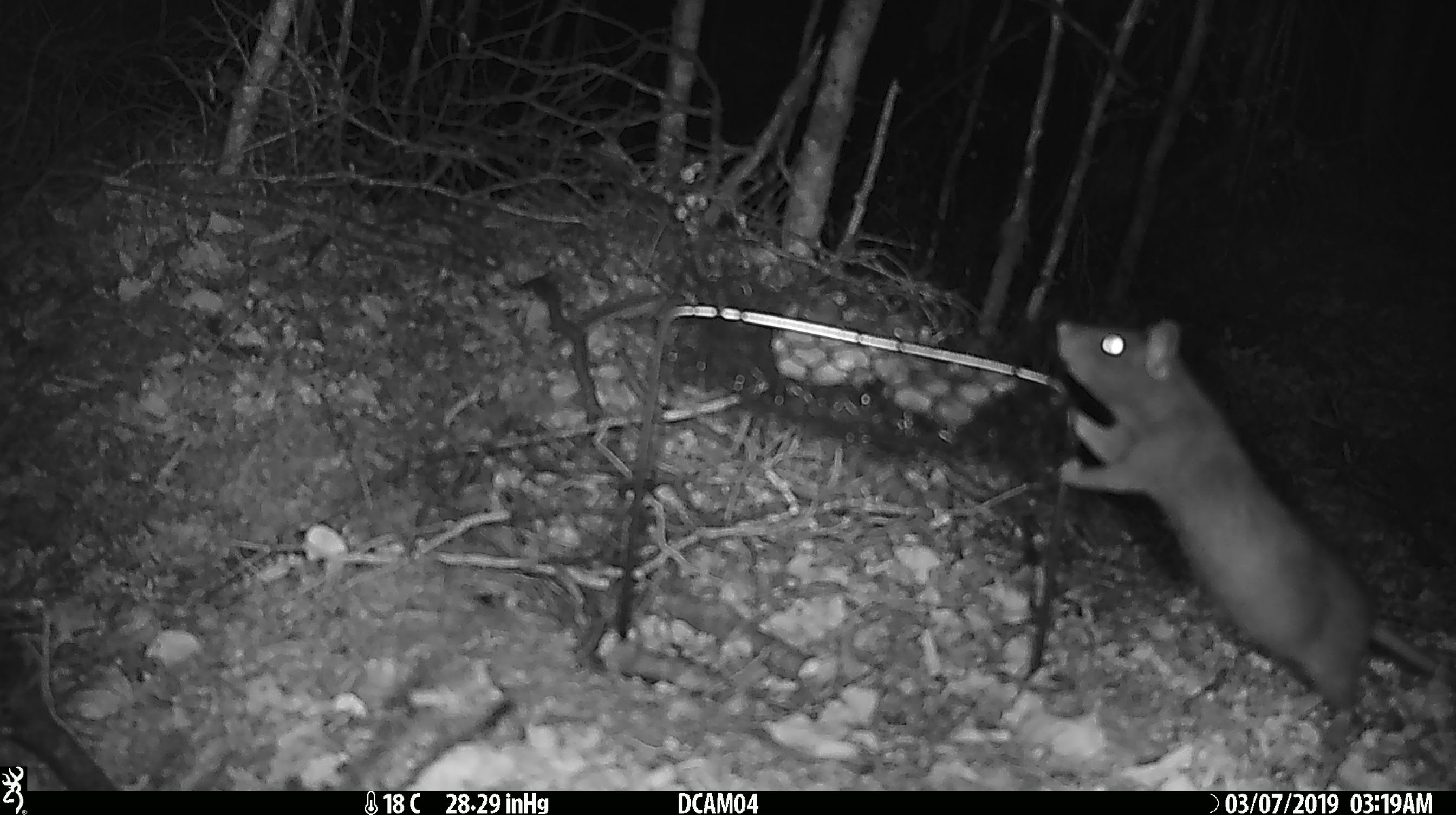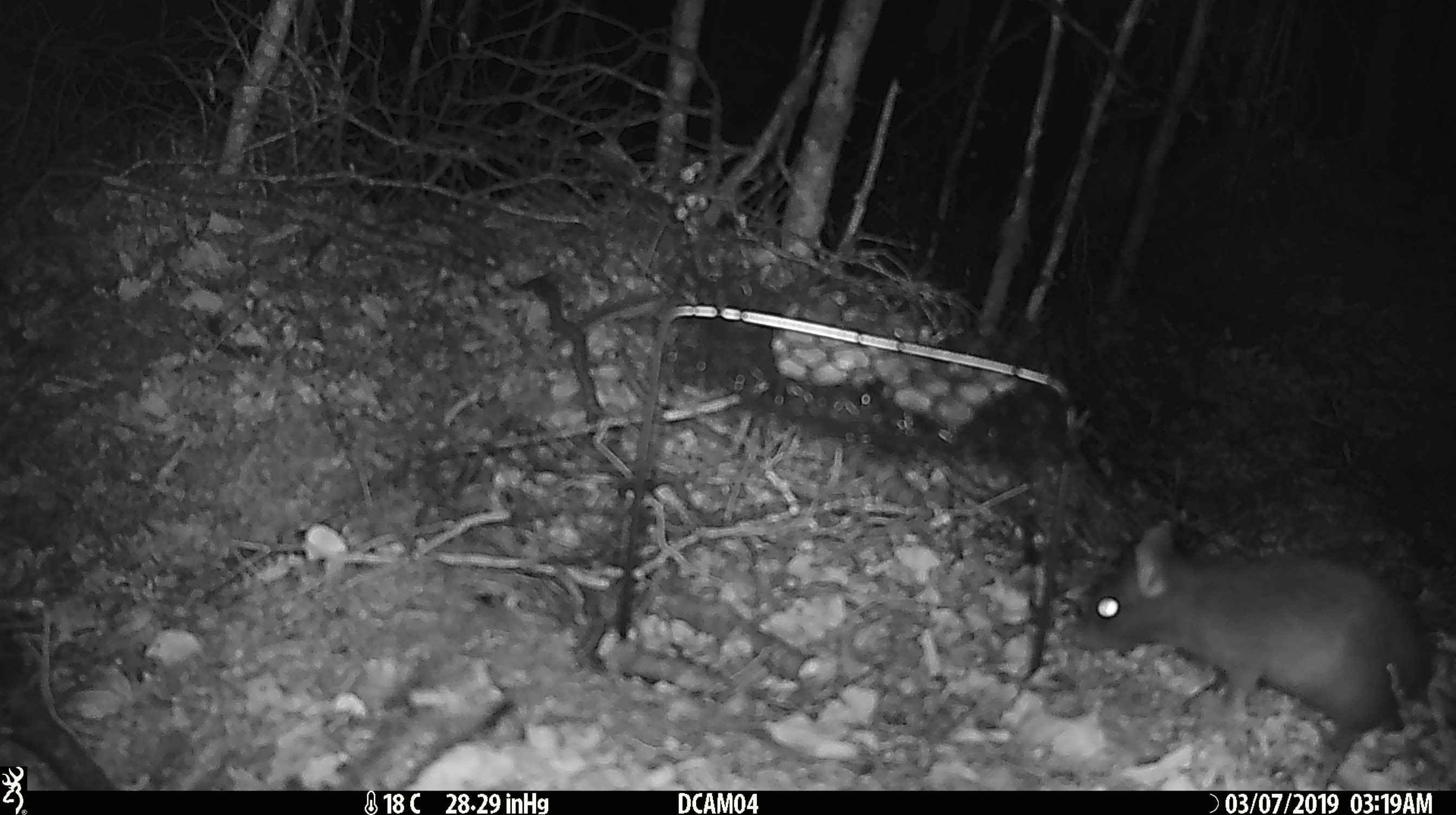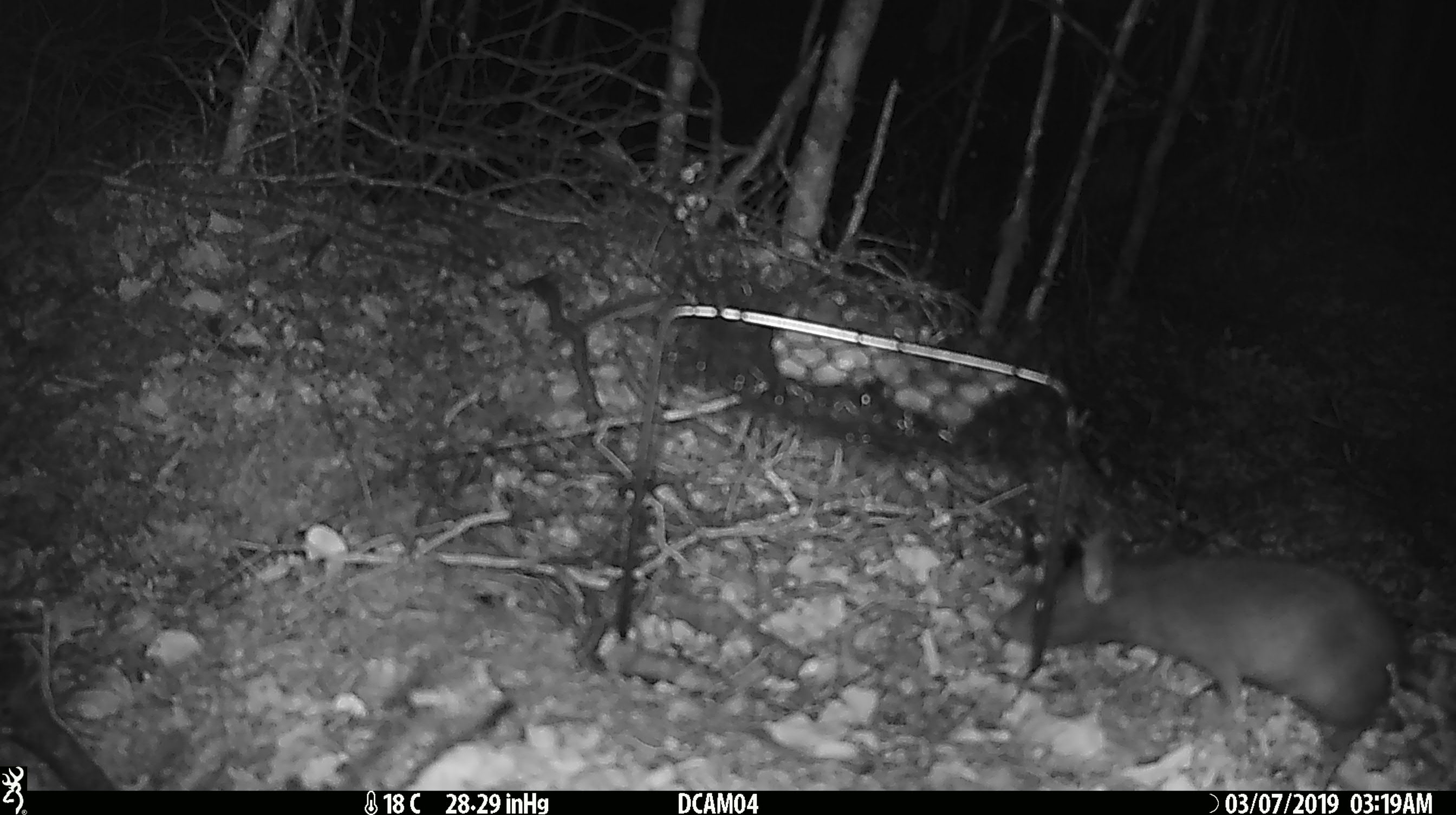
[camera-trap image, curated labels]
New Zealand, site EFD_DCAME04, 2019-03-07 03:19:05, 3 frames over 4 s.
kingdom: Animalia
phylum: Chordata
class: Mammalia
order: Rodentia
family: Muridae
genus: Rattus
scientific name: Rattus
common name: rat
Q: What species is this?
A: Rat (Rattus).